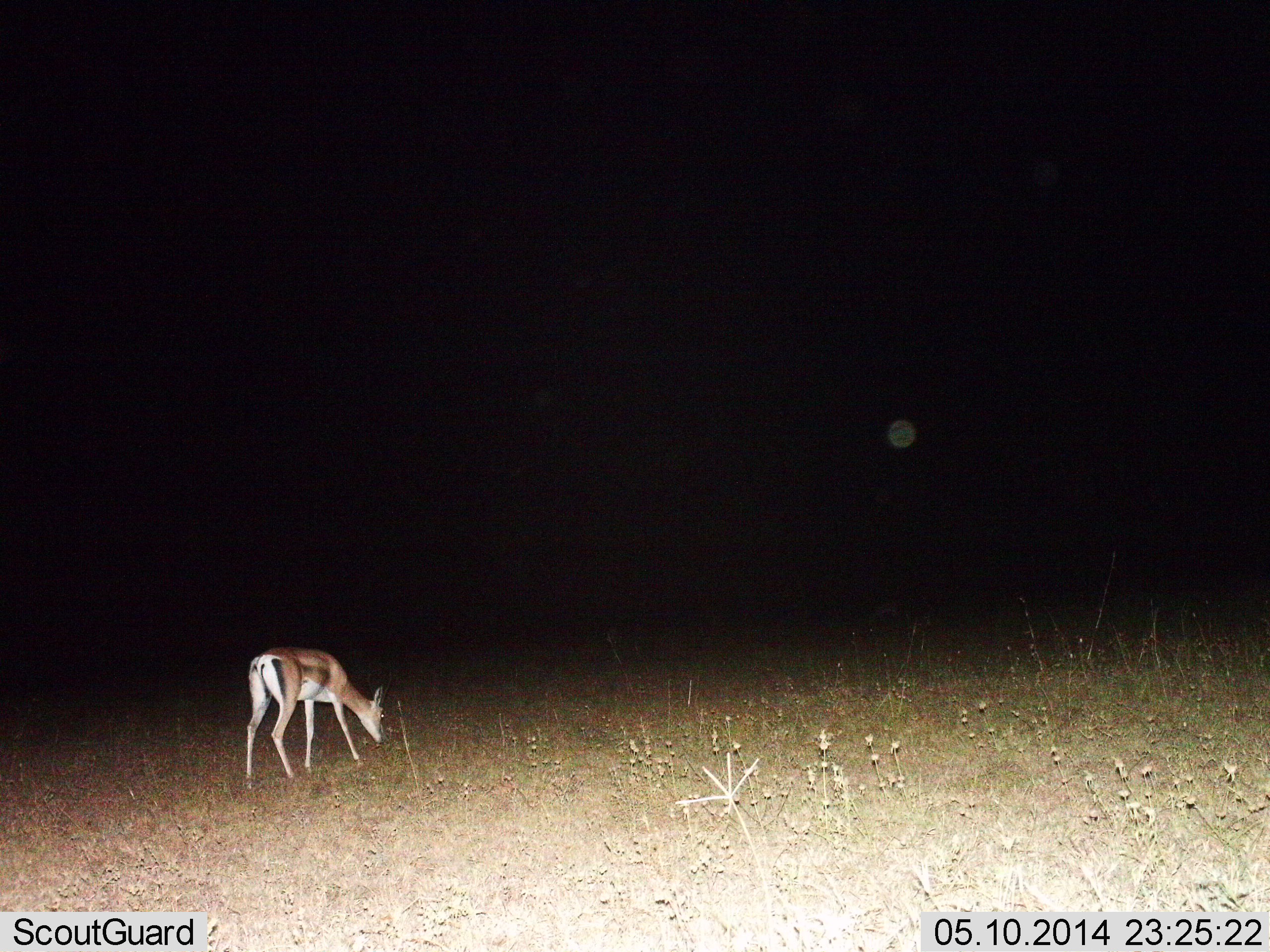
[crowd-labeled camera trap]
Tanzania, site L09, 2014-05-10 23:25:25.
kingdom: Animalia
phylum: Chordata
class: Mammalia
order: Artiodactyla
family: Bovidae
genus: Nanger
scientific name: Nanger granti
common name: grant's gazelle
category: gazellegrants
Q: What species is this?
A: Gazellegrants (grant's gazelle) (Nanger granti).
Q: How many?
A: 1.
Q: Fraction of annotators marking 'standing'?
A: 30%.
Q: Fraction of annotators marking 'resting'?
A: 0%.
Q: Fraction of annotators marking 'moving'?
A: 0%.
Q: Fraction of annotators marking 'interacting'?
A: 0%.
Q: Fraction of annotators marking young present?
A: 0%.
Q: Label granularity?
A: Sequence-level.